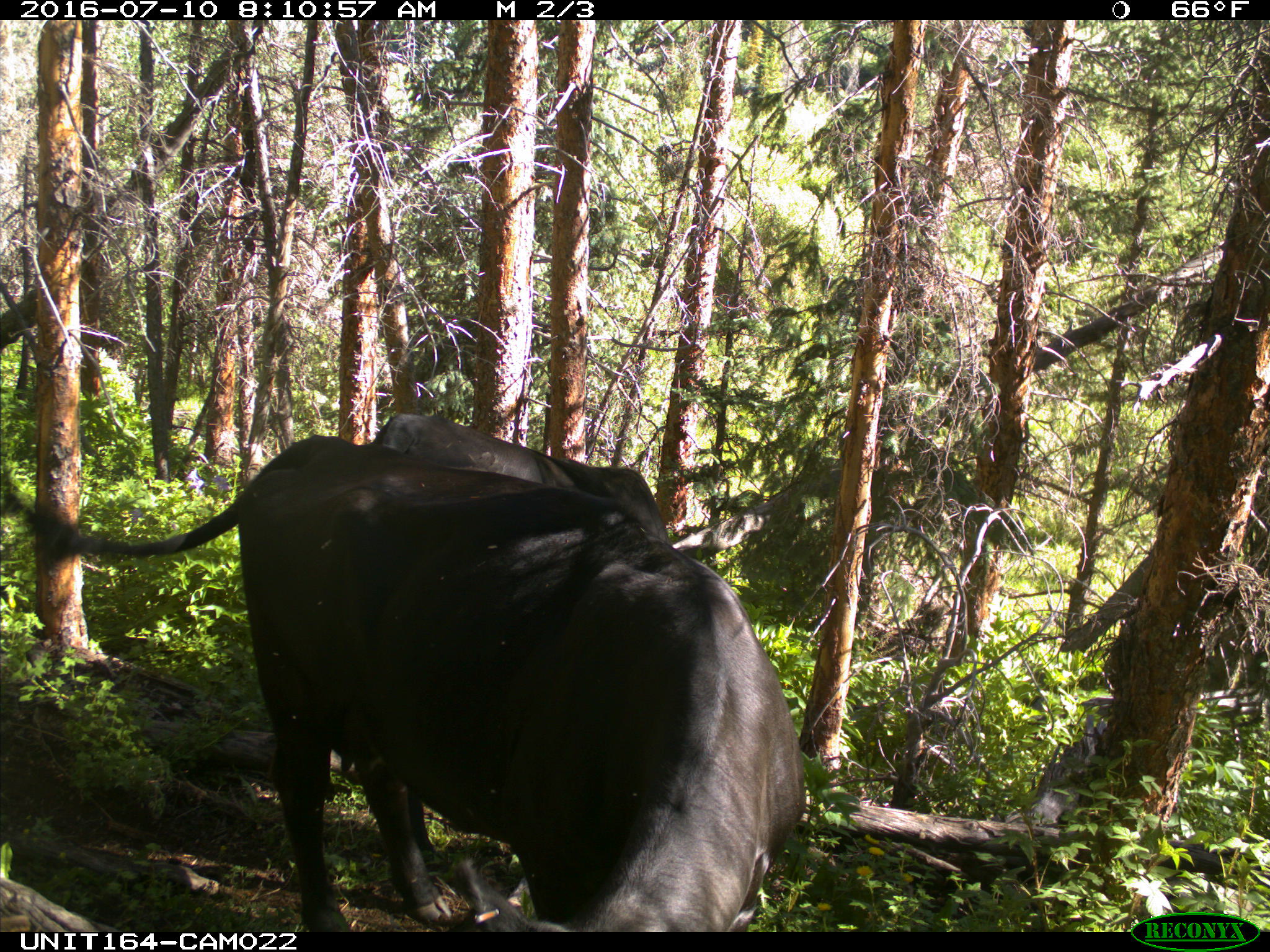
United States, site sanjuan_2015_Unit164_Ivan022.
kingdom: Animalia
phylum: Chordata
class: Mammalia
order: Artiodactyla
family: Bovidae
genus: Bos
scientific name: Bos taurus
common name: domestic cow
Bos taurus (domestic cow).